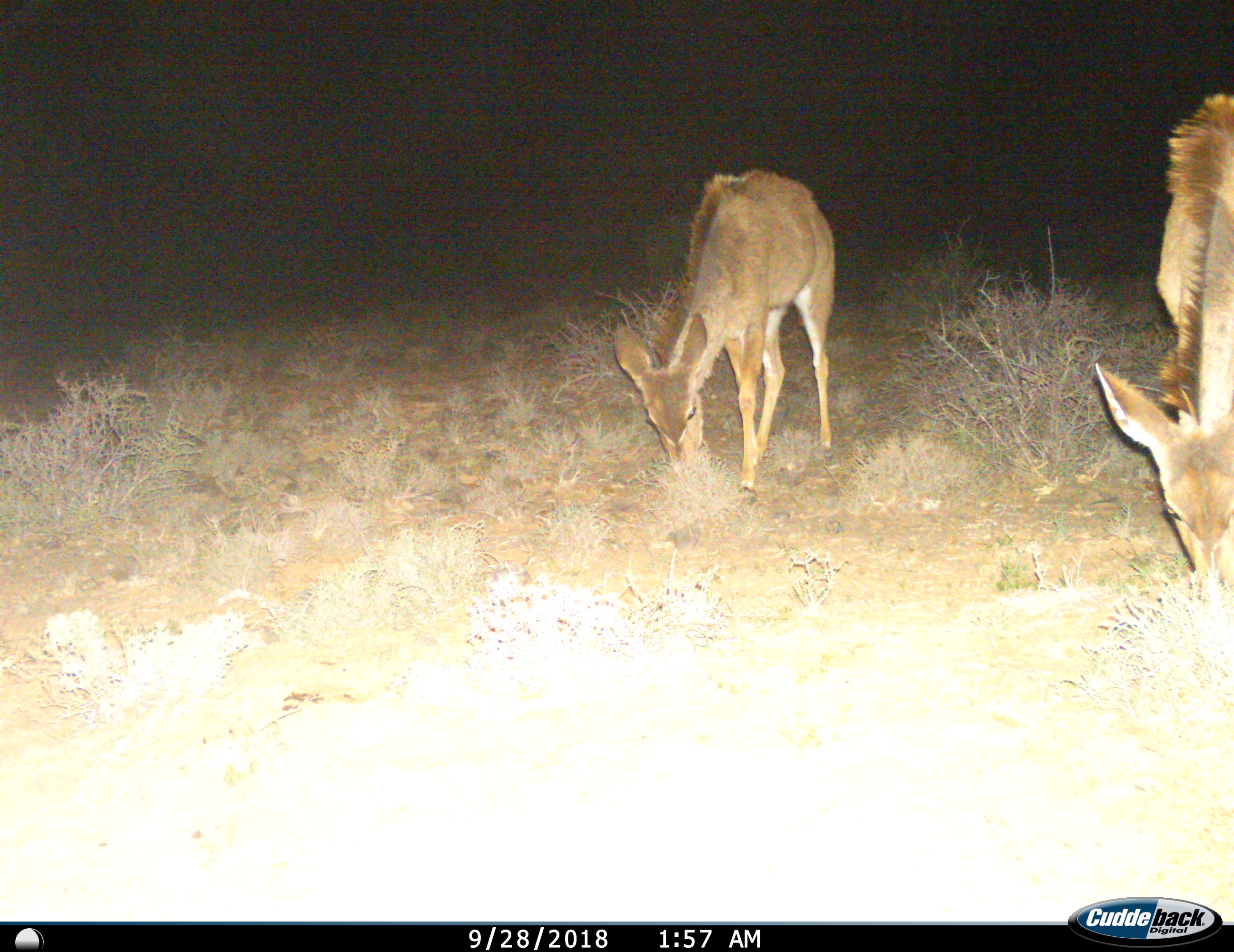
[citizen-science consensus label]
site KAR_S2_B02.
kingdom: Animalia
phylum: Chordata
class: Mammalia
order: Artiodactyla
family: Bovidae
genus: Tragelaphus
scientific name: Tragelaphus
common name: kudu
Kudu (Tragelaphus), count 2. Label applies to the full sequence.